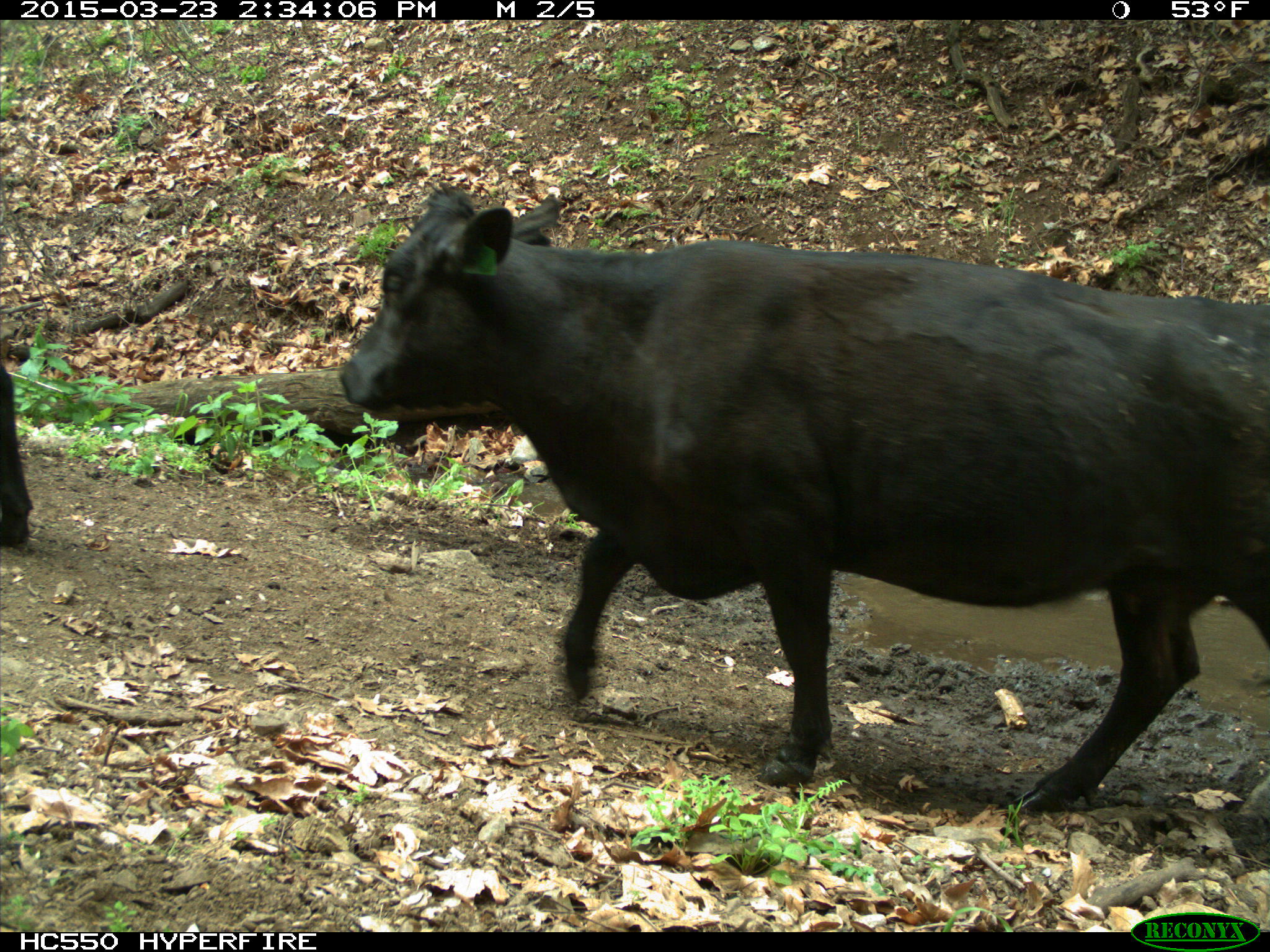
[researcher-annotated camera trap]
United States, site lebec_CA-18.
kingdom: Animalia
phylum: Chordata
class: Mammalia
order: Artiodactyla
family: Bovidae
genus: Bos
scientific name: Bos taurus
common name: domestic cow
Bos taurus (domestic cow).